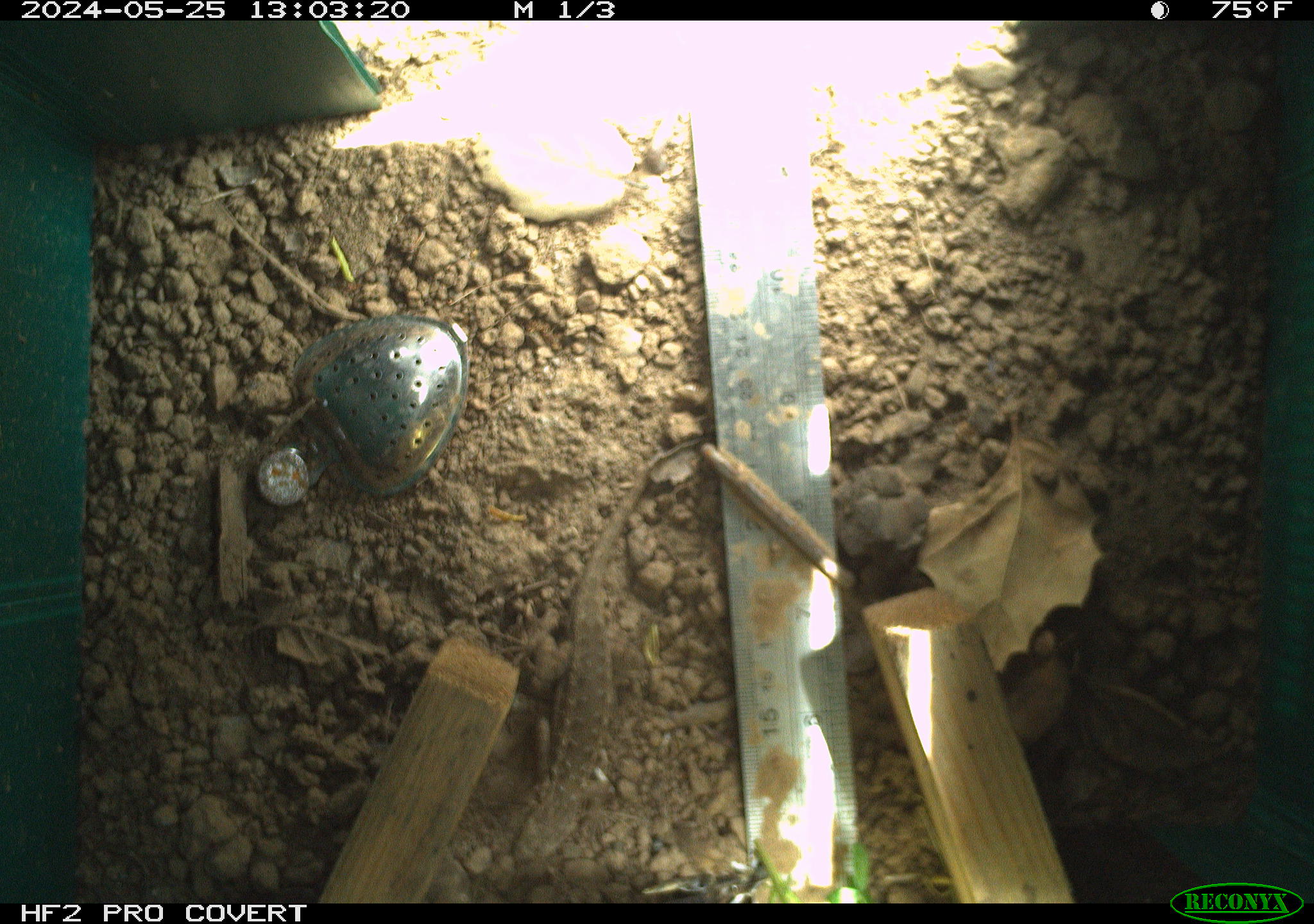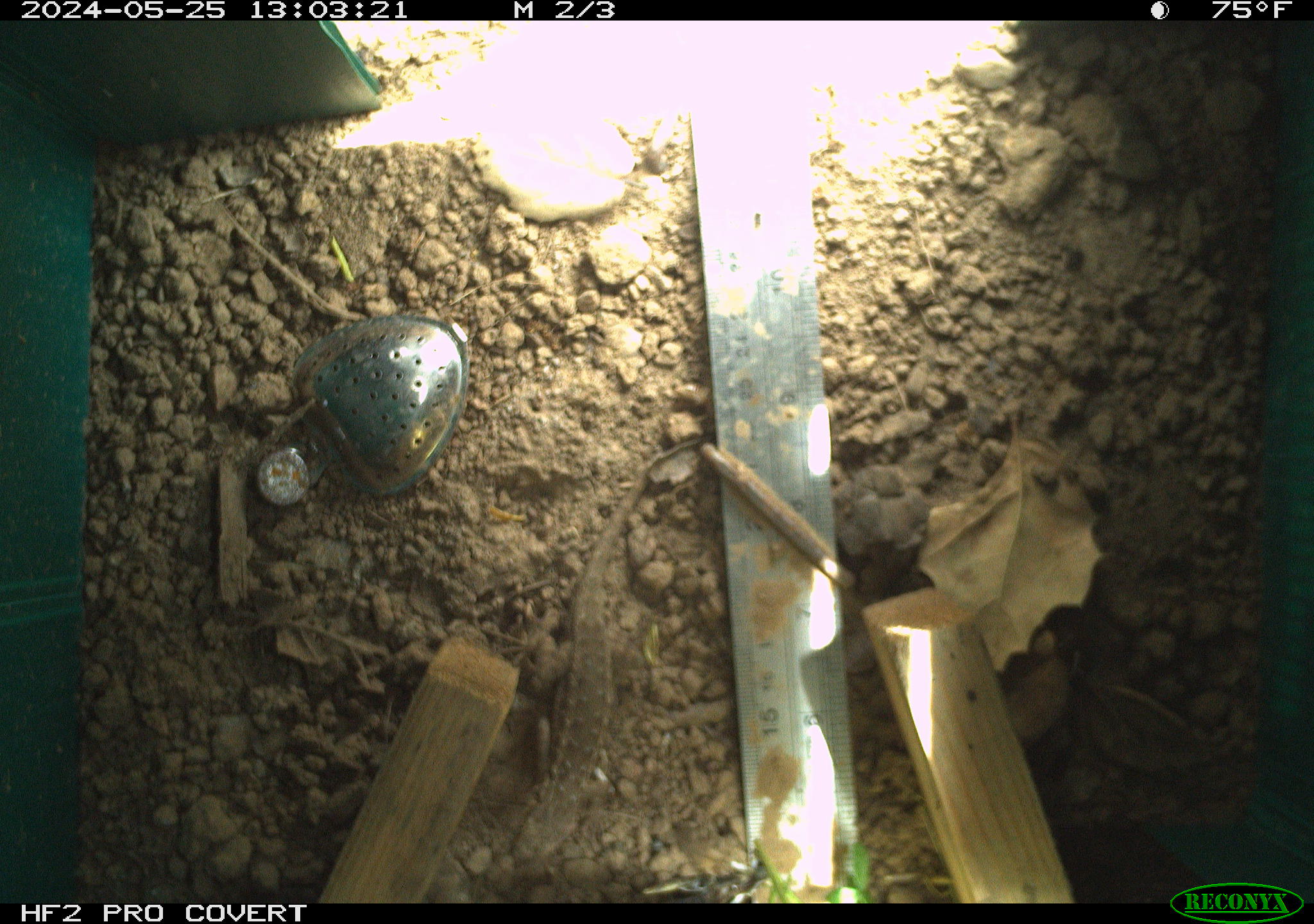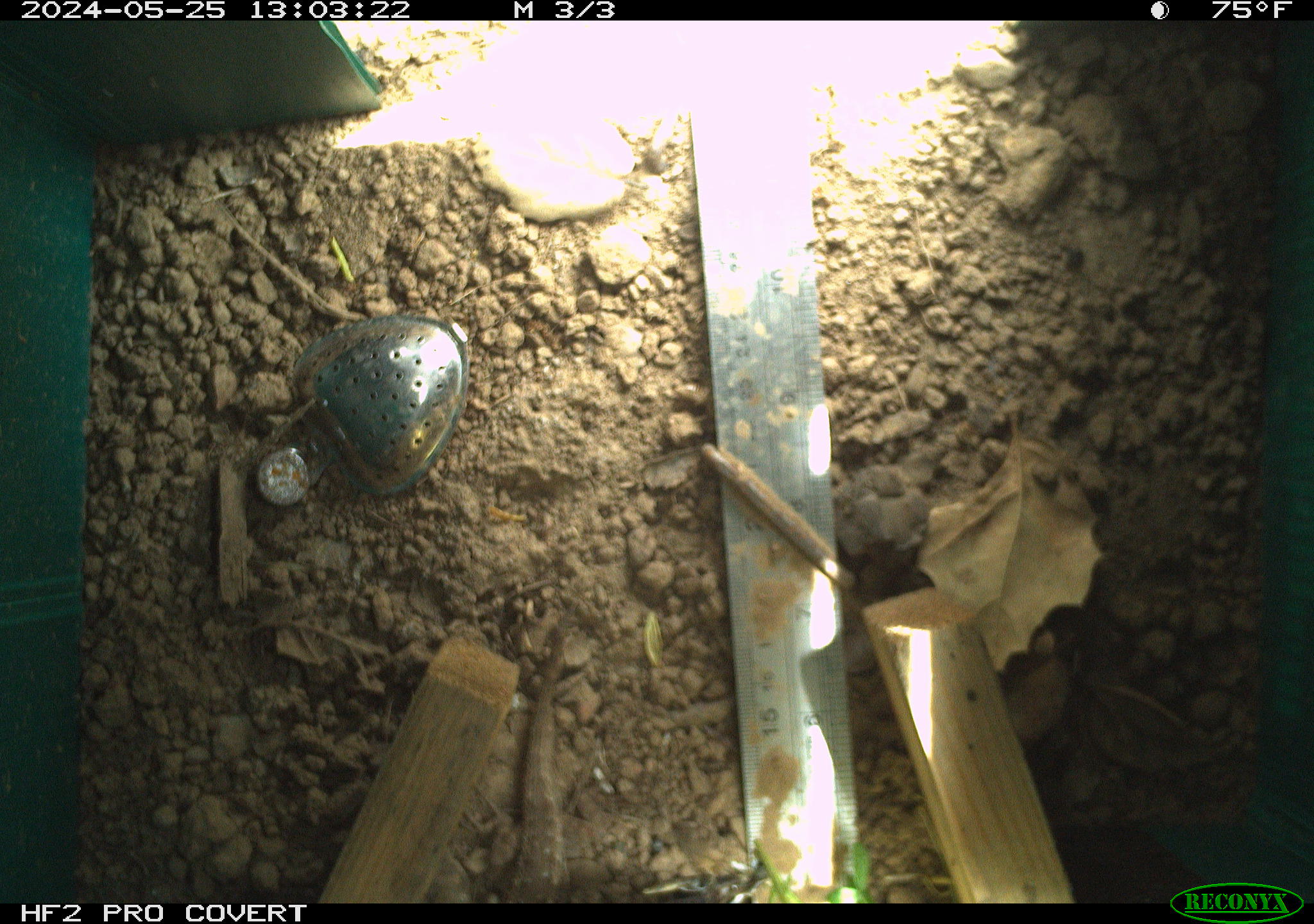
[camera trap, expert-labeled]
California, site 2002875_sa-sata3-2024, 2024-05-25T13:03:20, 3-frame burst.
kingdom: Animalia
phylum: Chordata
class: Reptilia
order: Squamata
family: Phrynosomatidae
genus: Sceloporus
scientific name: Sceloporus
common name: spiny lizards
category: sceloporus species